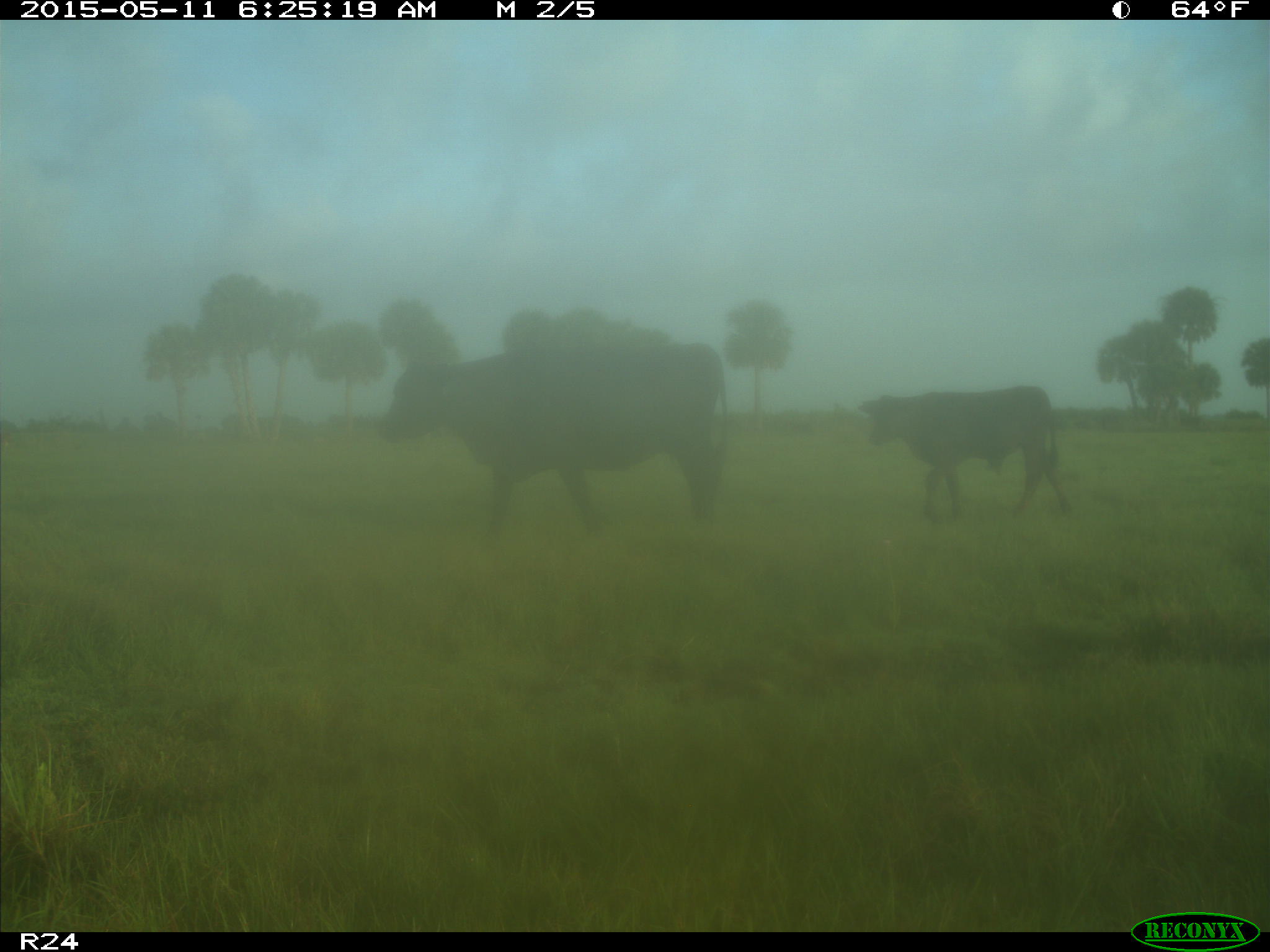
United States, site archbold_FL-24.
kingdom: Animalia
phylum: Chordata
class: Mammalia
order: Artiodactyla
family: Bovidae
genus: Bos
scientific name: Bos taurus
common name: domestic cow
Bos taurus (domestic cow).